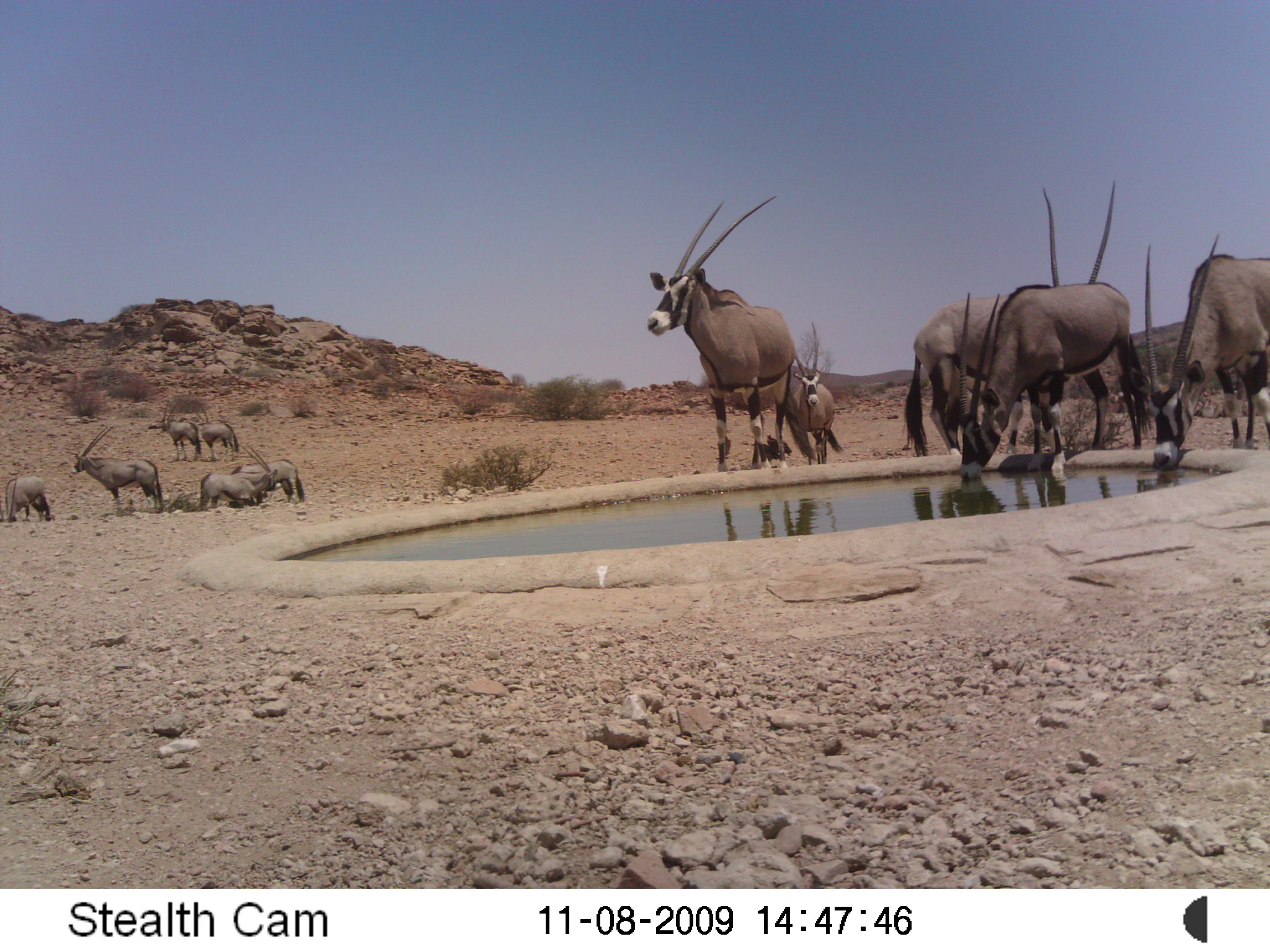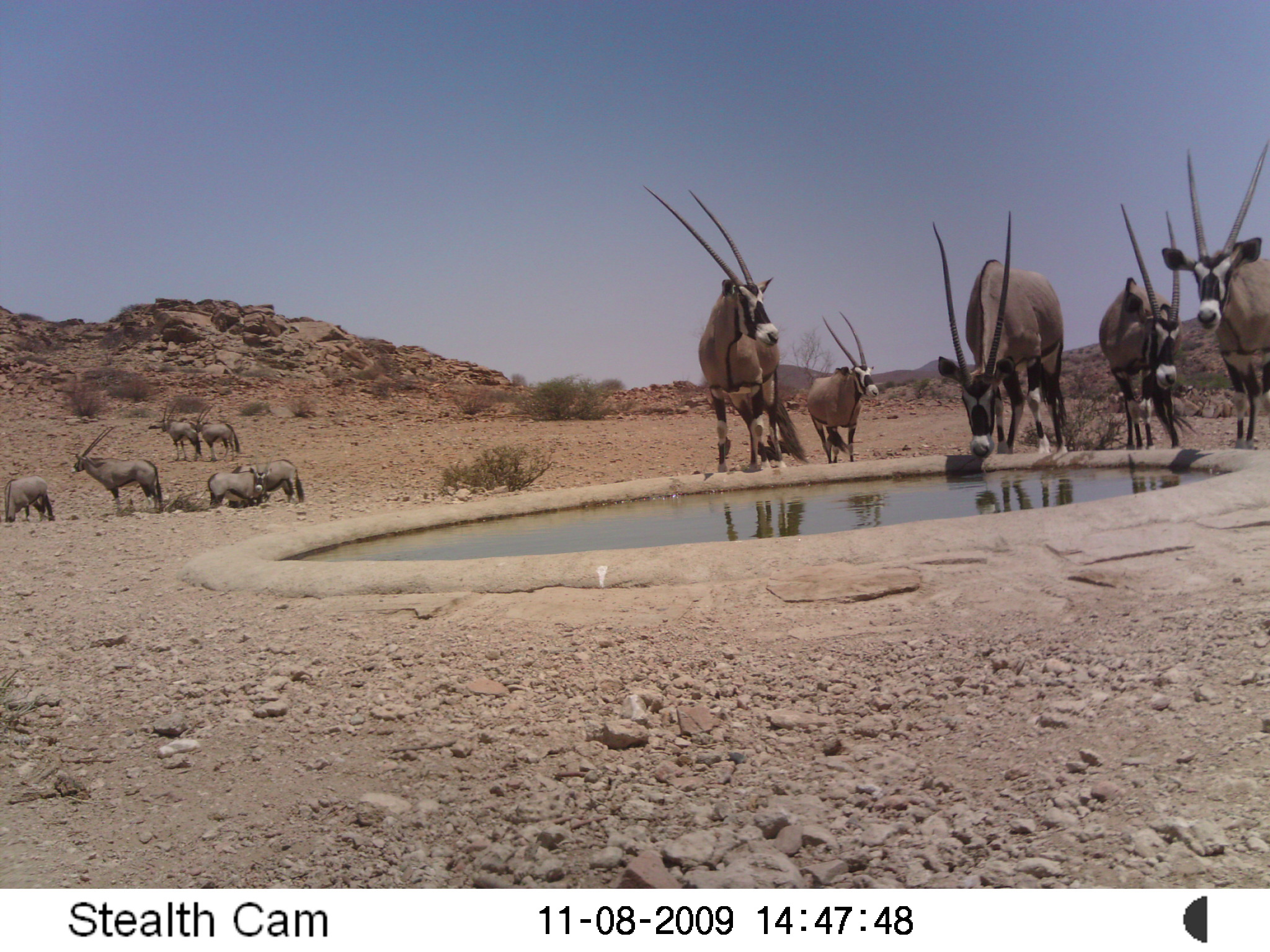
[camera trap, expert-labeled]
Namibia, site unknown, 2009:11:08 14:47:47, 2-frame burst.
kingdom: Animalia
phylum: Chordata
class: Mammalia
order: Artiodactyla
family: Bovidae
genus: Oryx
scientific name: Oryx gazella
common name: gemsbok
Oryx gazella (gemsbok).